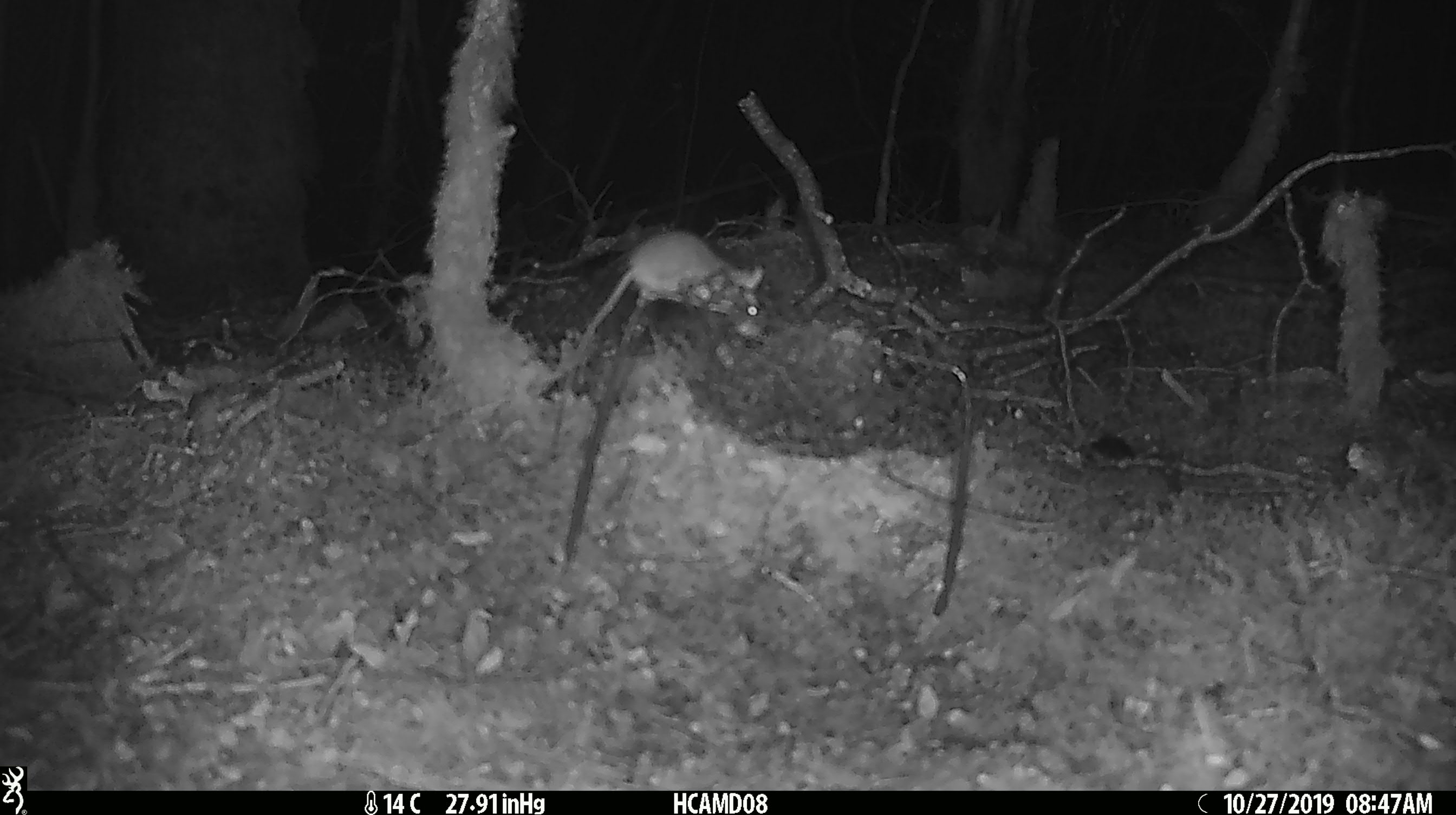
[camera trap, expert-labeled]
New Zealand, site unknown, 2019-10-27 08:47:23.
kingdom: Animalia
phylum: Chordata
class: Mammalia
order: Rodentia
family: Muridae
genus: Mus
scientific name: Mus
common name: mouse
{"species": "mouse (Mus)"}